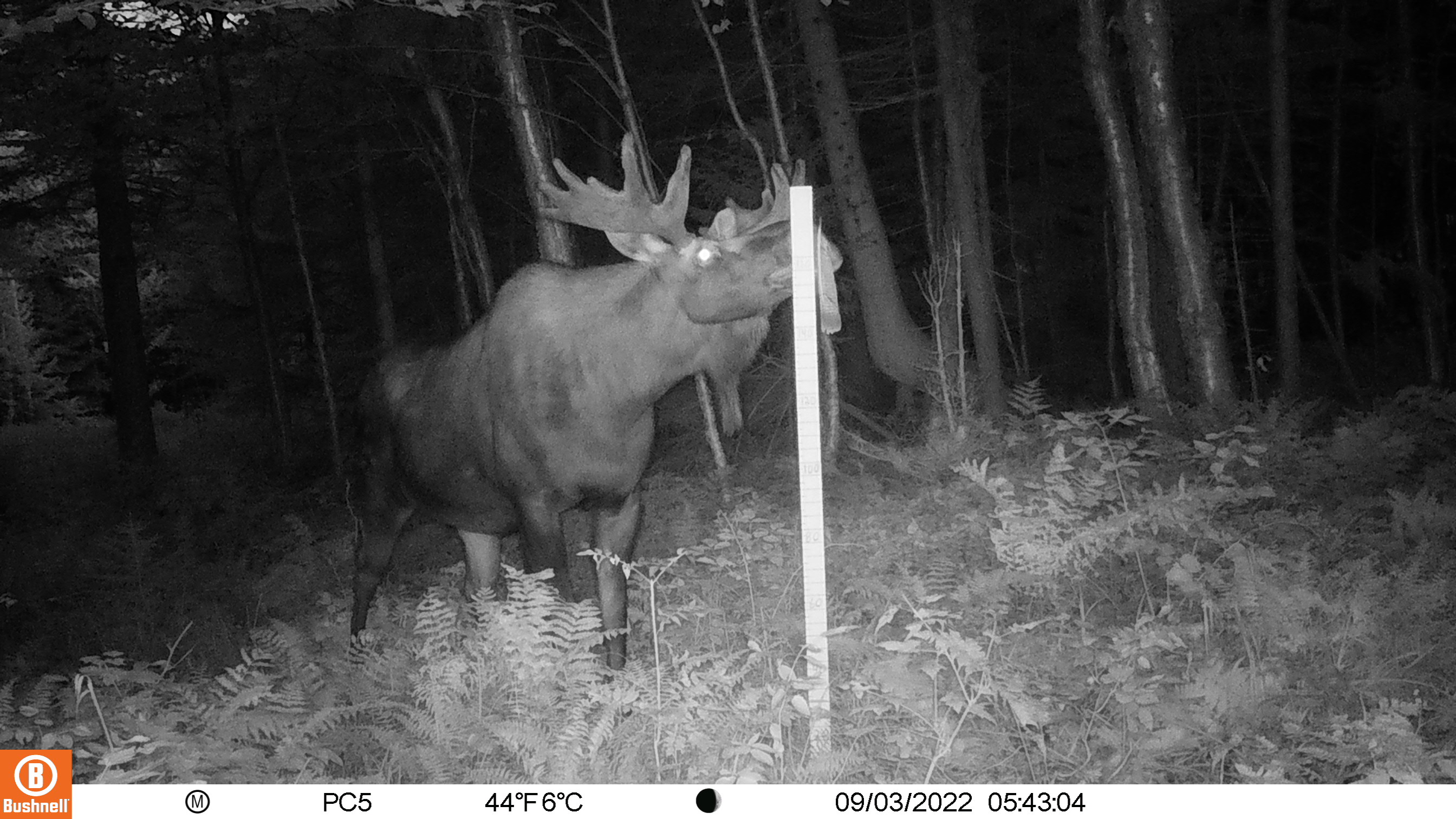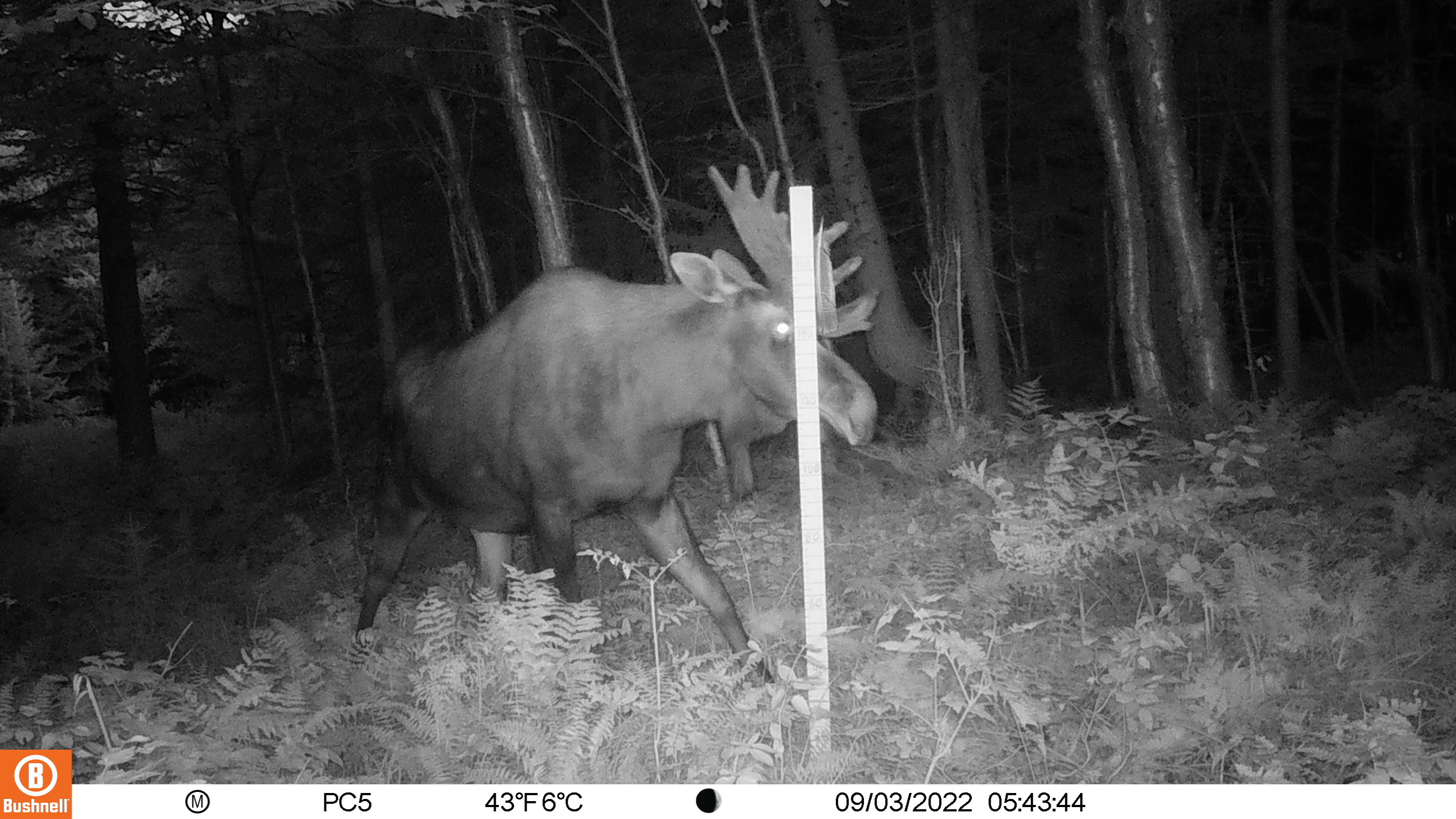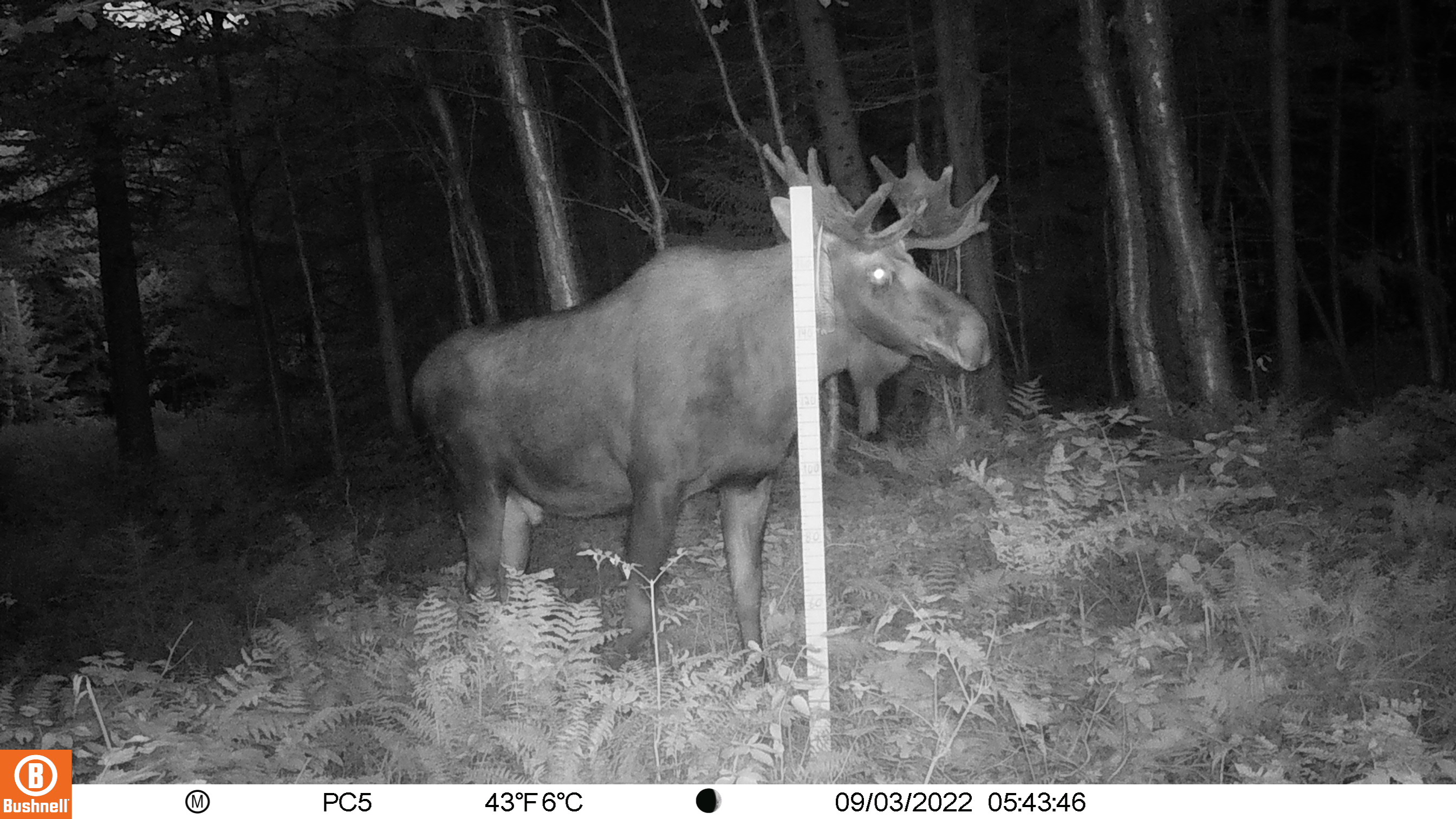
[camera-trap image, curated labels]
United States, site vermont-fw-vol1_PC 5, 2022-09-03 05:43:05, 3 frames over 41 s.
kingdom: Animalia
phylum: Chordata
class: Mammalia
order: Artiodactyla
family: Cervidae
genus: Alces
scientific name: Alces alces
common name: moose